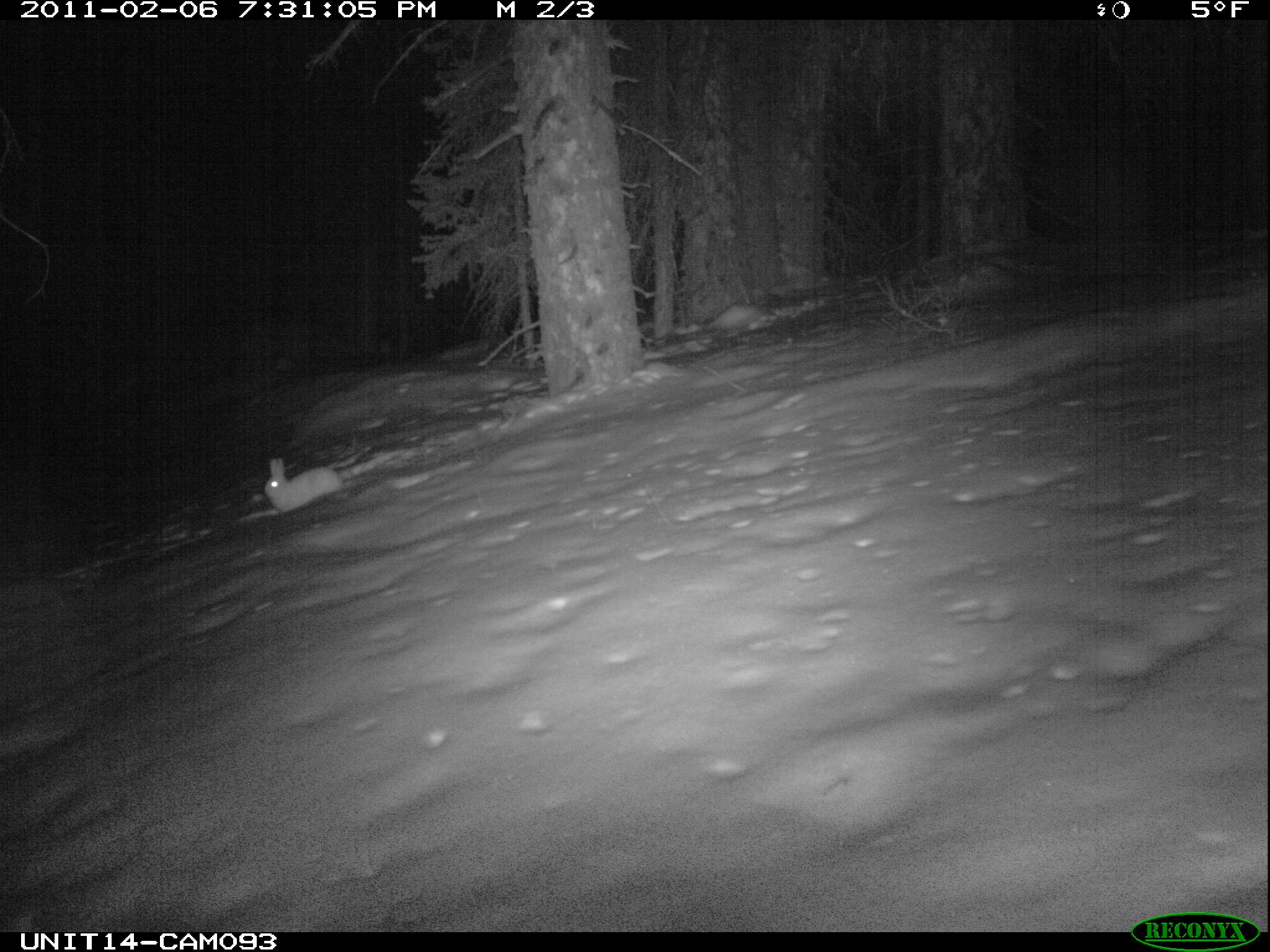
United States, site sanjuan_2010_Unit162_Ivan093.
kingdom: Animalia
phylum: Chordata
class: Mammalia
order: Lagomorpha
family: Leporidae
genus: Lepus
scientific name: Lepus americanus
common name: snowshoe hare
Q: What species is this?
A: Lepus americanus (snowshoe hare).